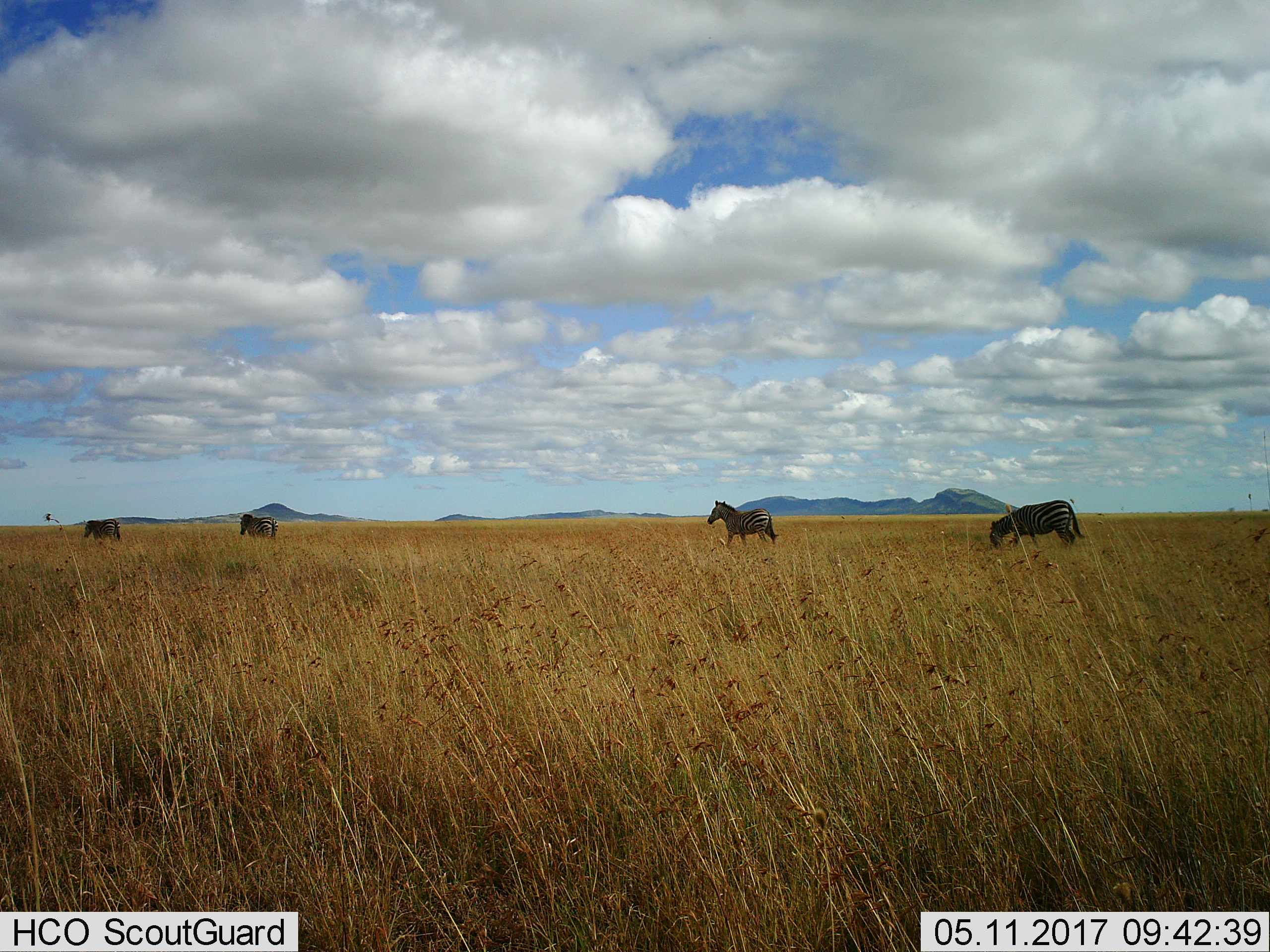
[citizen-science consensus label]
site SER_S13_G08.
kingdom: Animalia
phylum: Chordata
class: Mammalia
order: Perissodactyla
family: Equidae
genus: Equus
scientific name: Equus quagga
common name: plains zebra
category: zebraplains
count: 4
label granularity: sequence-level